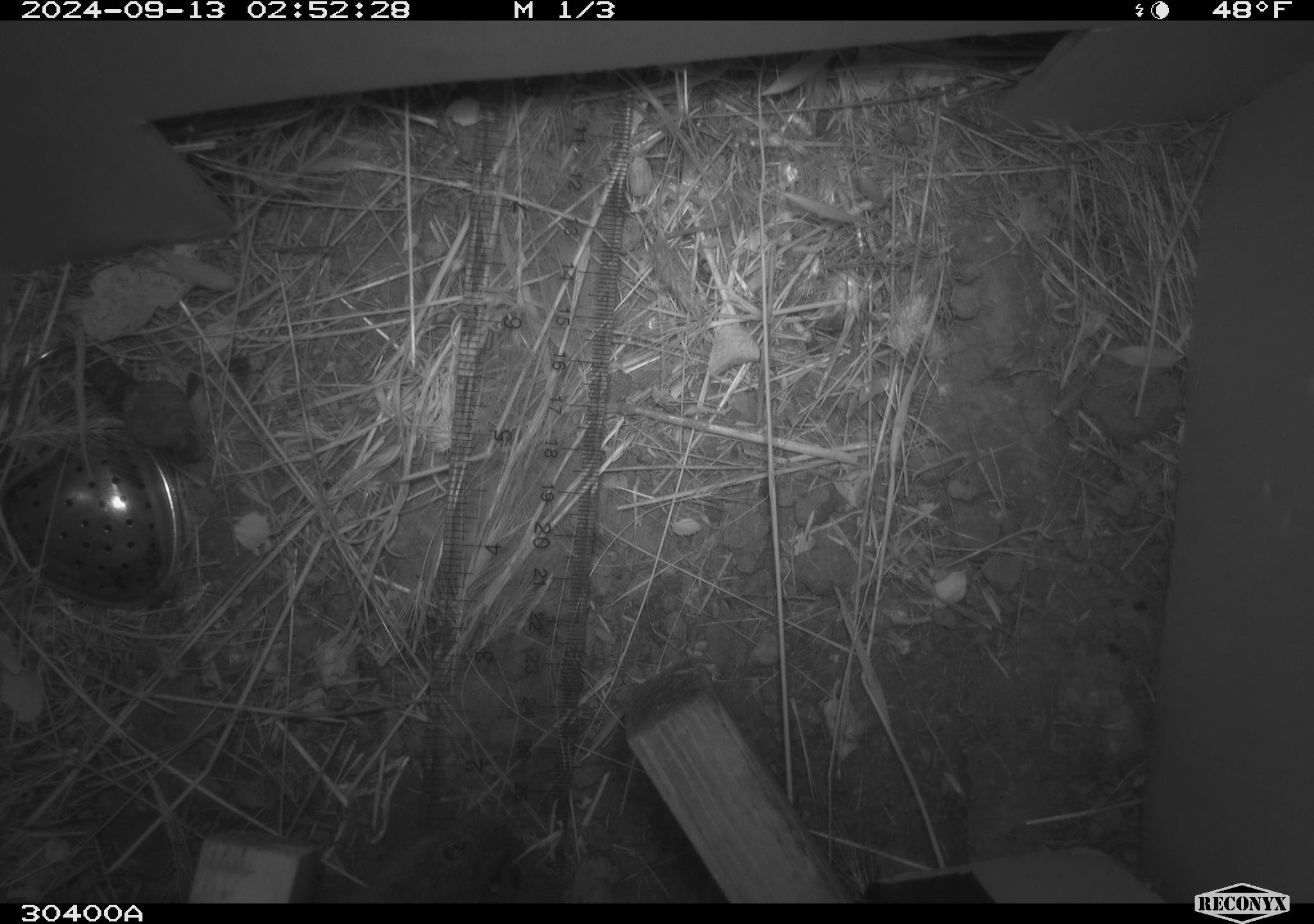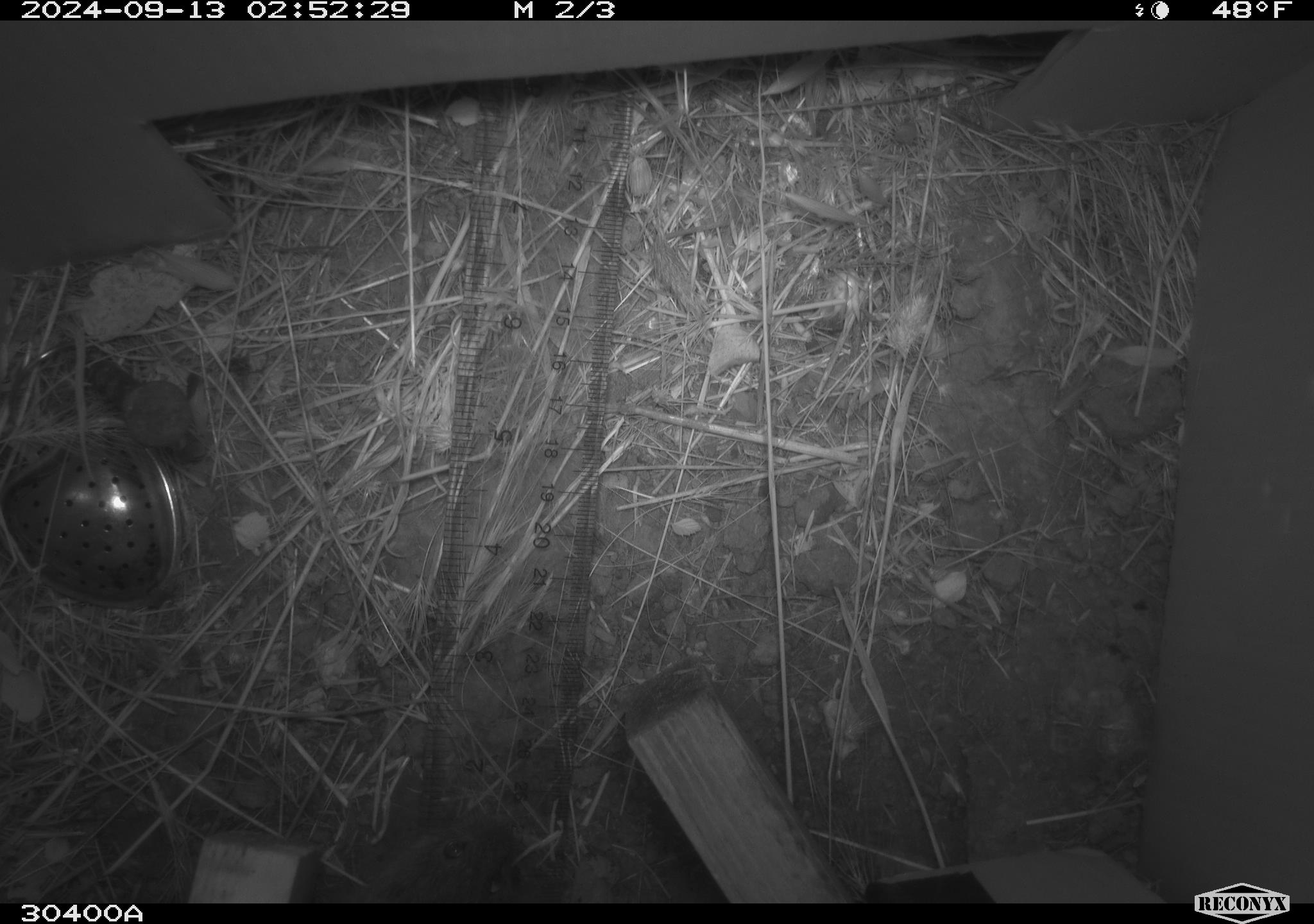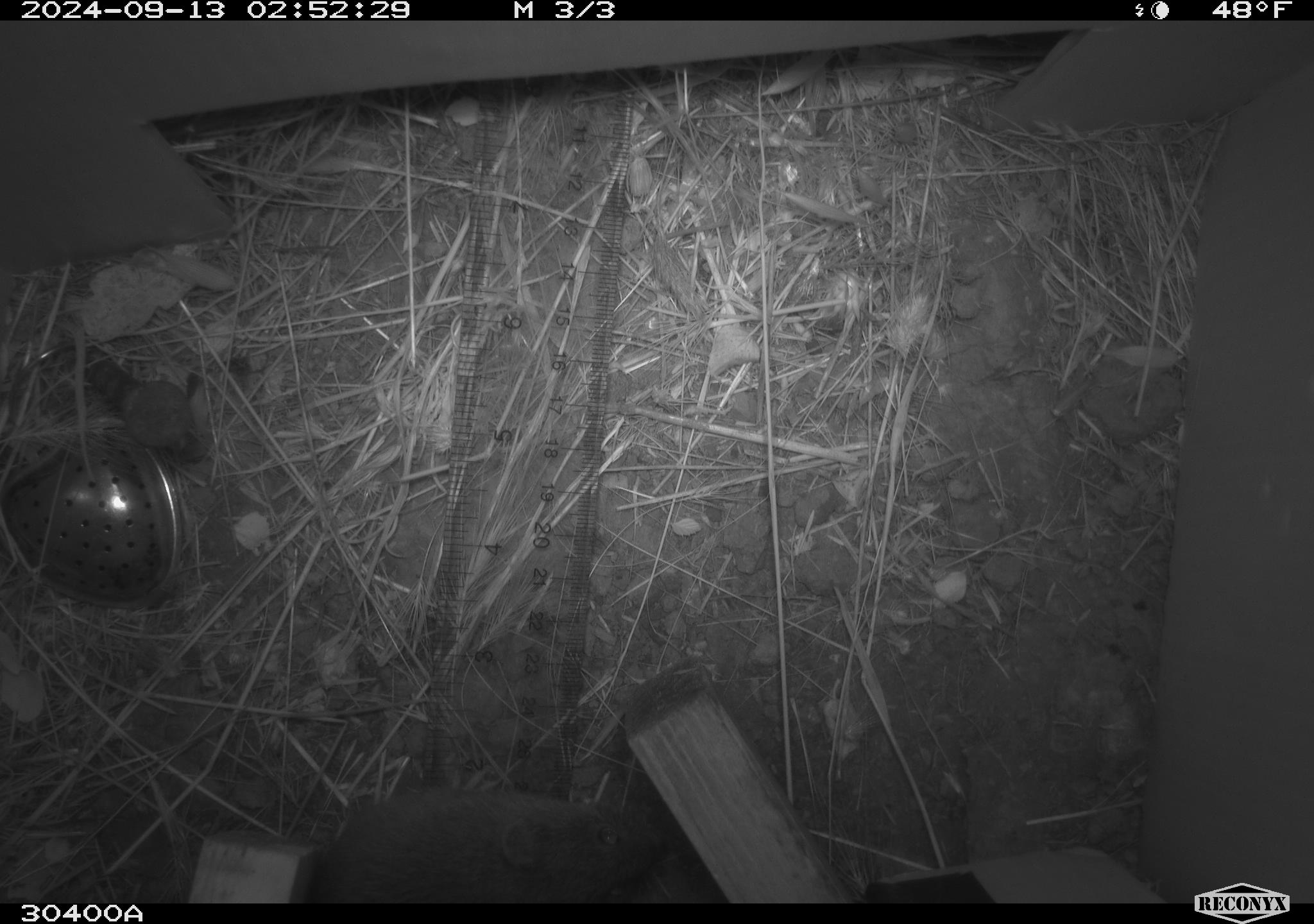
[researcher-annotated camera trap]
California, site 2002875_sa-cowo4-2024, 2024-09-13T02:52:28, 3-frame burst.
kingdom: Animalia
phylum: Chordata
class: Mammalia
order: Rodentia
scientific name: Rodentia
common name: rodent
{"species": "rodent (Rodentia)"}